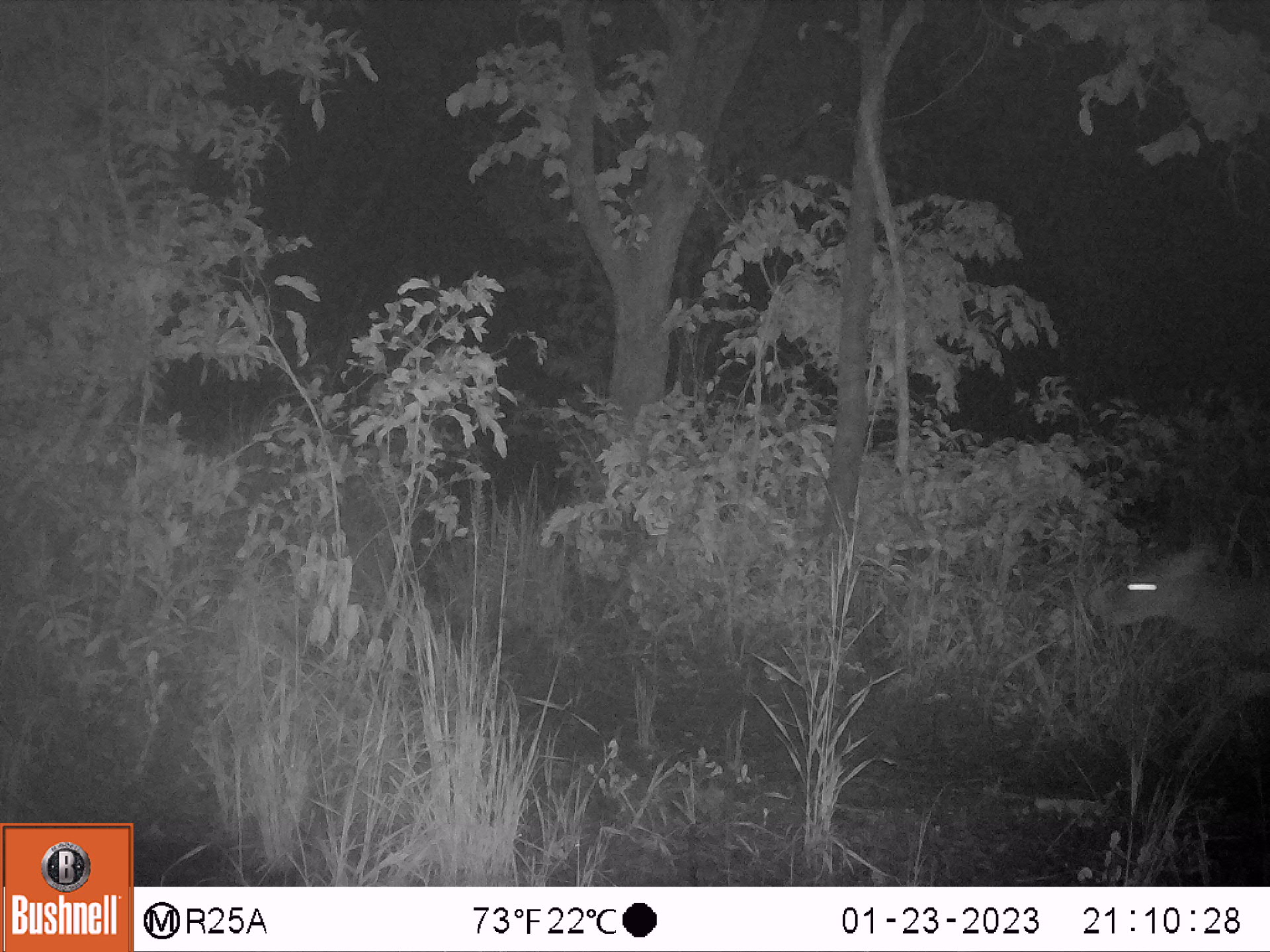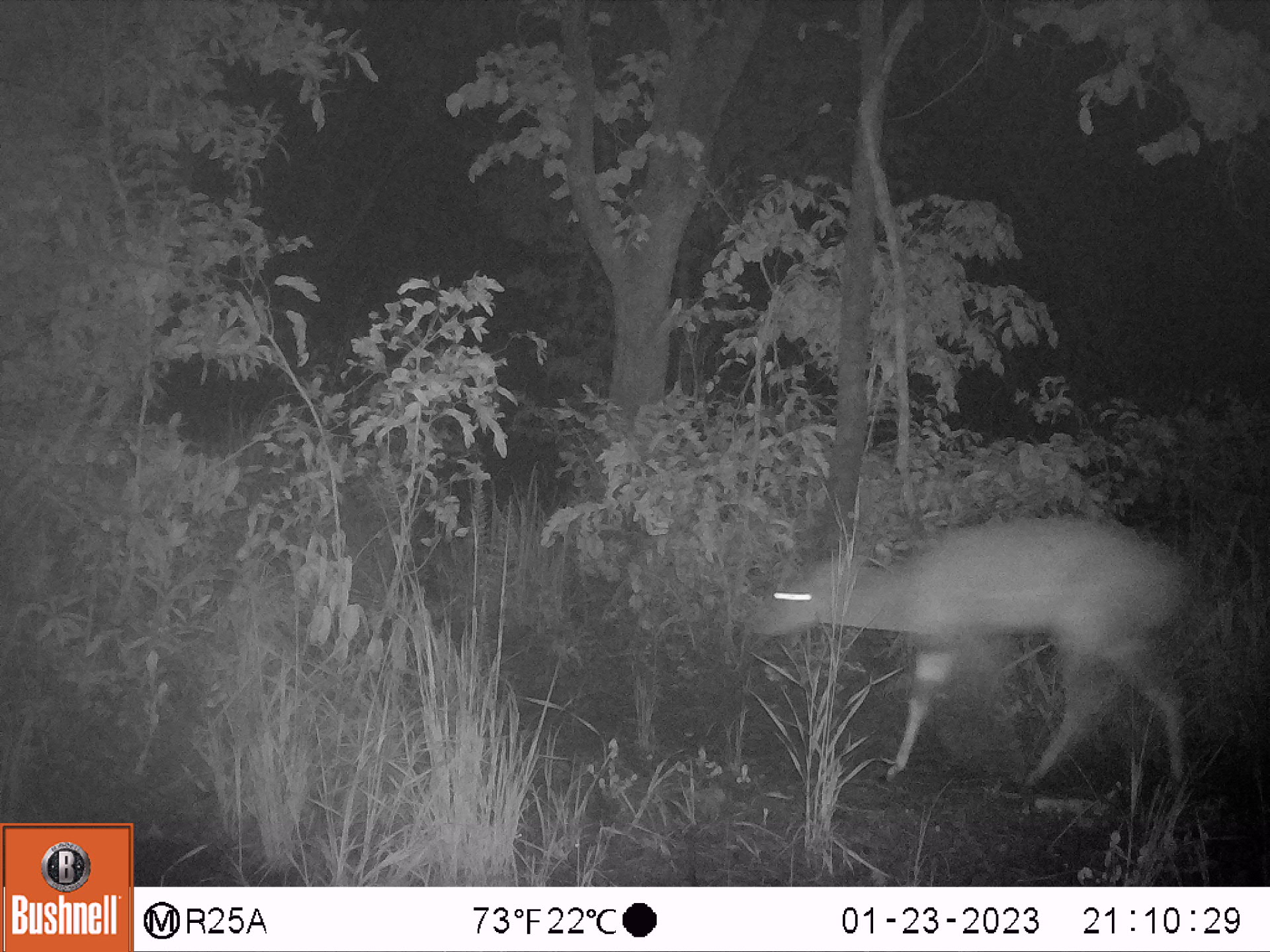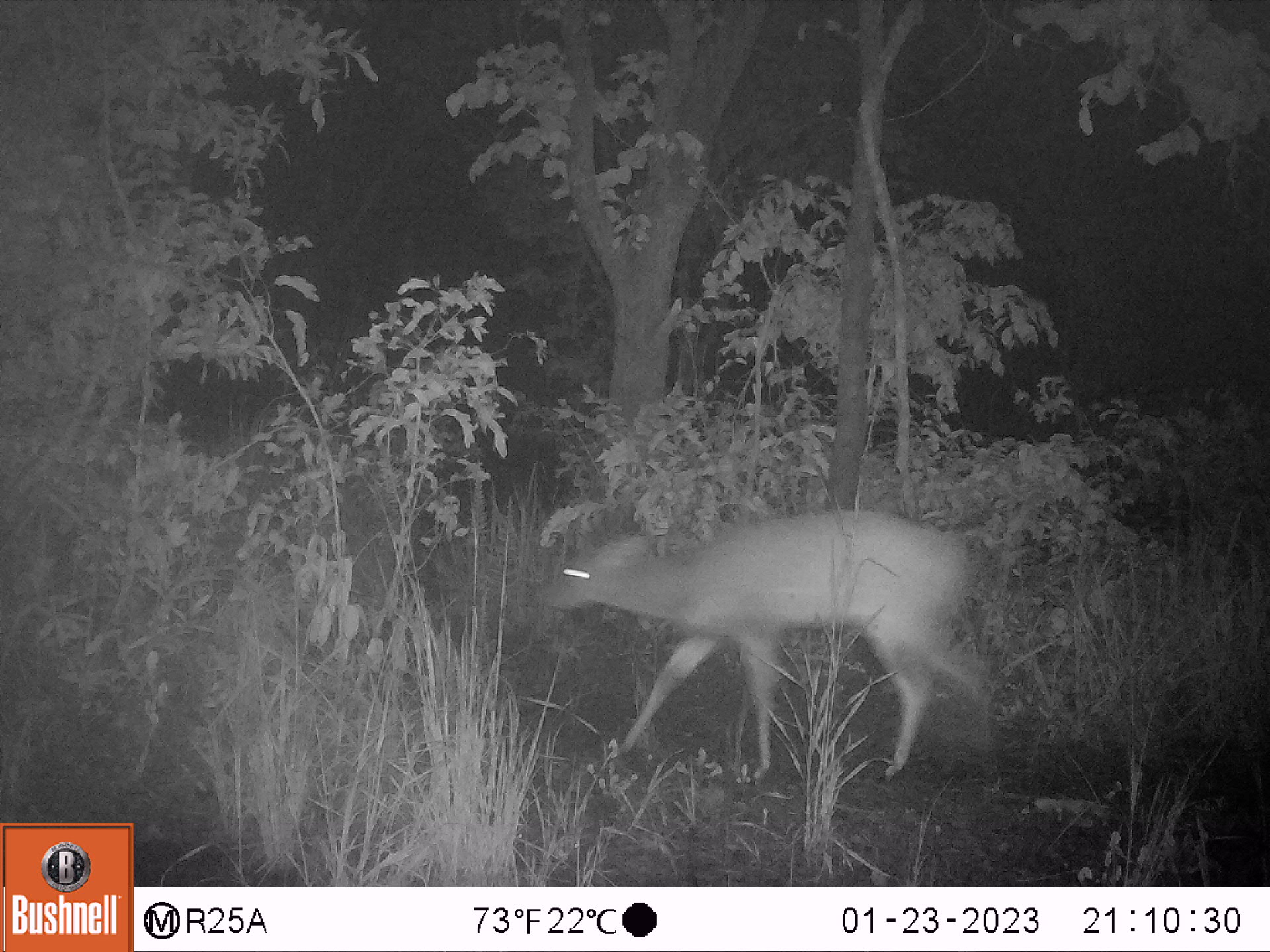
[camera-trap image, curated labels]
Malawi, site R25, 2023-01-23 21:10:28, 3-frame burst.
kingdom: Animalia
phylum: Chordata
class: Mammalia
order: Artiodactyla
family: Bovidae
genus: Tragelaphus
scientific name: Tragelaphus sylvaticus sylvaticus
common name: cape bushbuck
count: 1